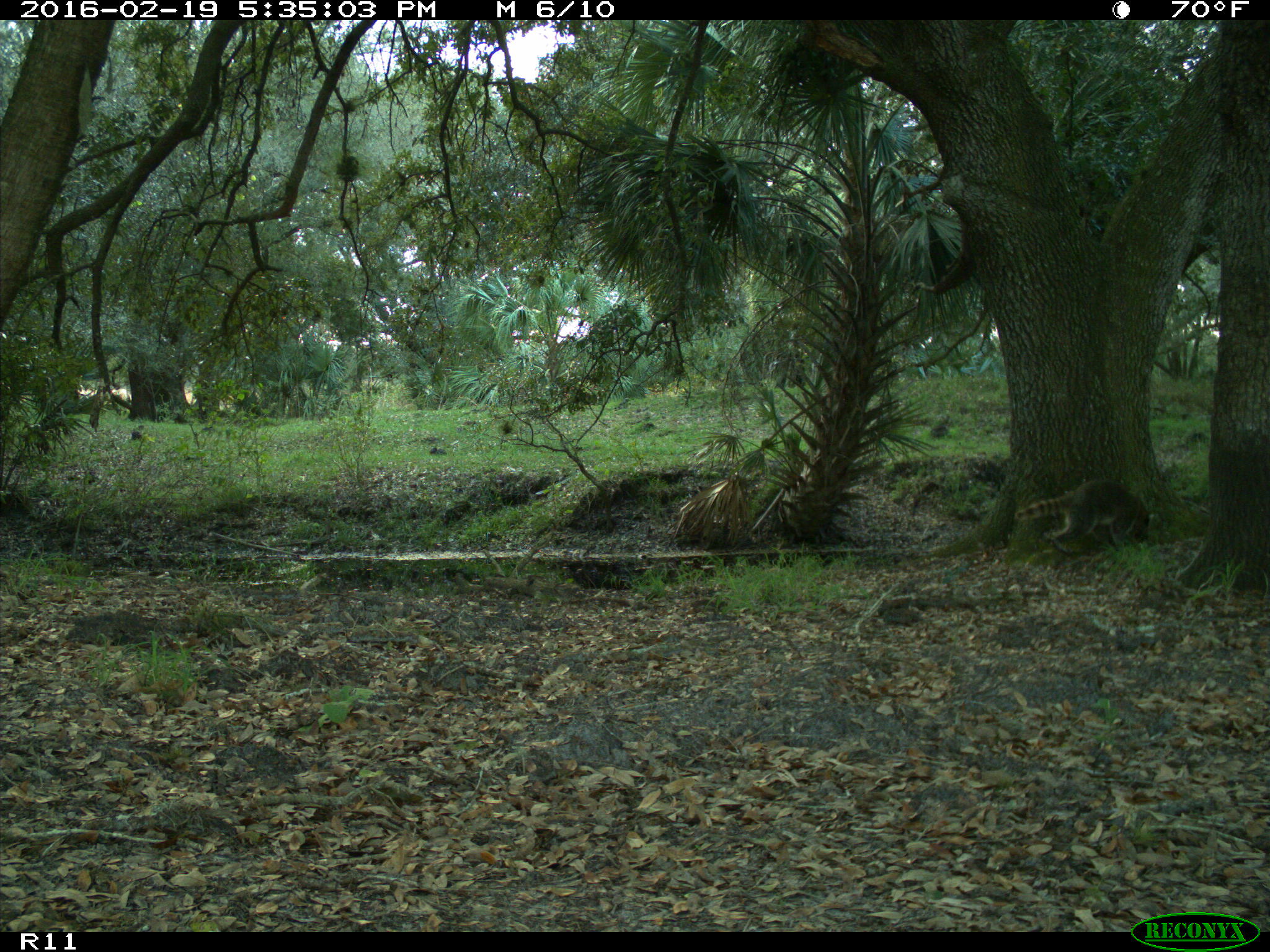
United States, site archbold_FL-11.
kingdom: Animalia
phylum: Chordata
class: Mammalia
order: Carnivora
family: Procyonidae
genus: Procyon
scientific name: Procyon lotor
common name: common raccoon